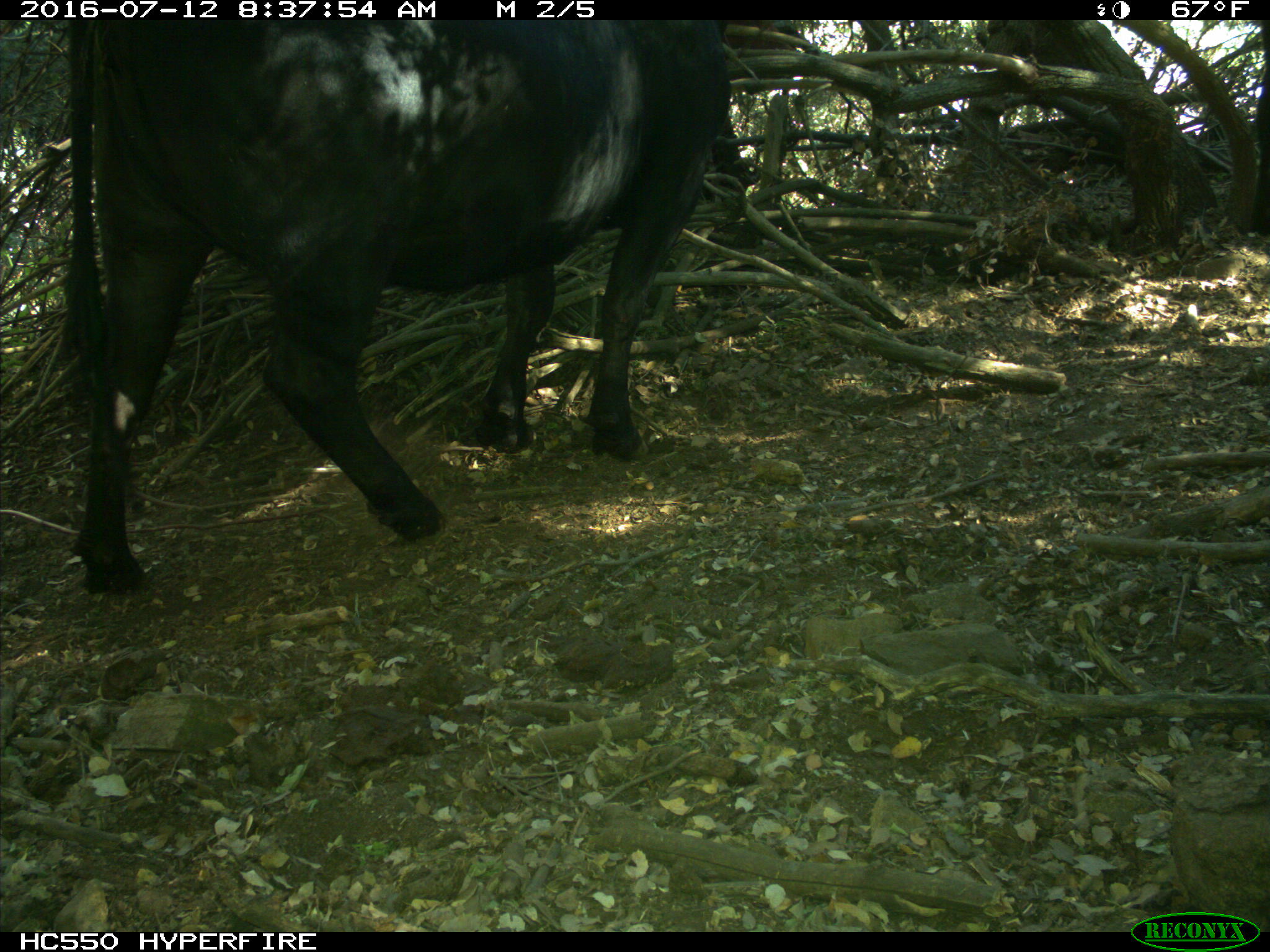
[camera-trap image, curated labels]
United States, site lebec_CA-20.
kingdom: Animalia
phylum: Chordata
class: Mammalia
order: Artiodactyla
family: Bovidae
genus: Bos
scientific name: Bos taurus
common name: domestic cow